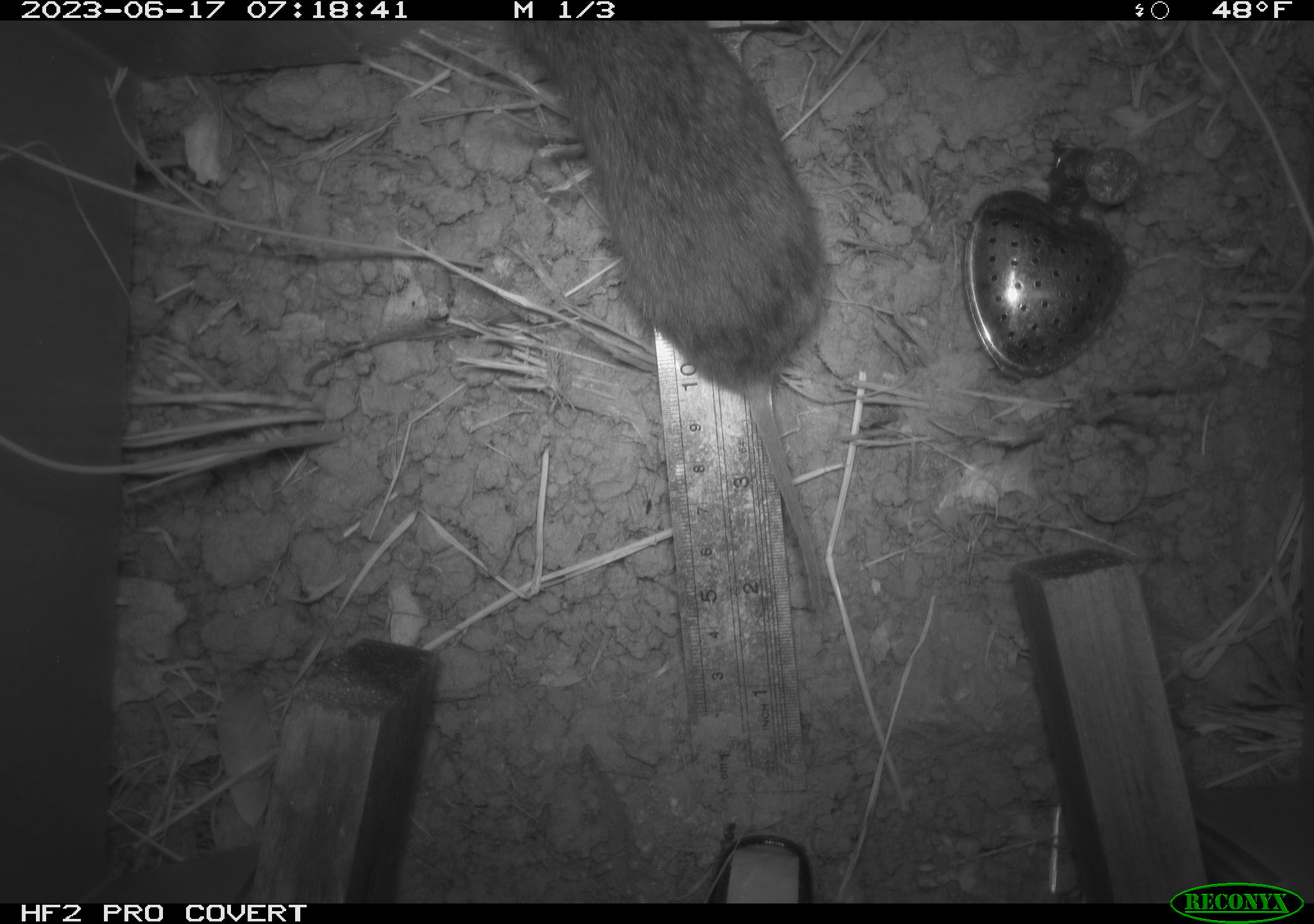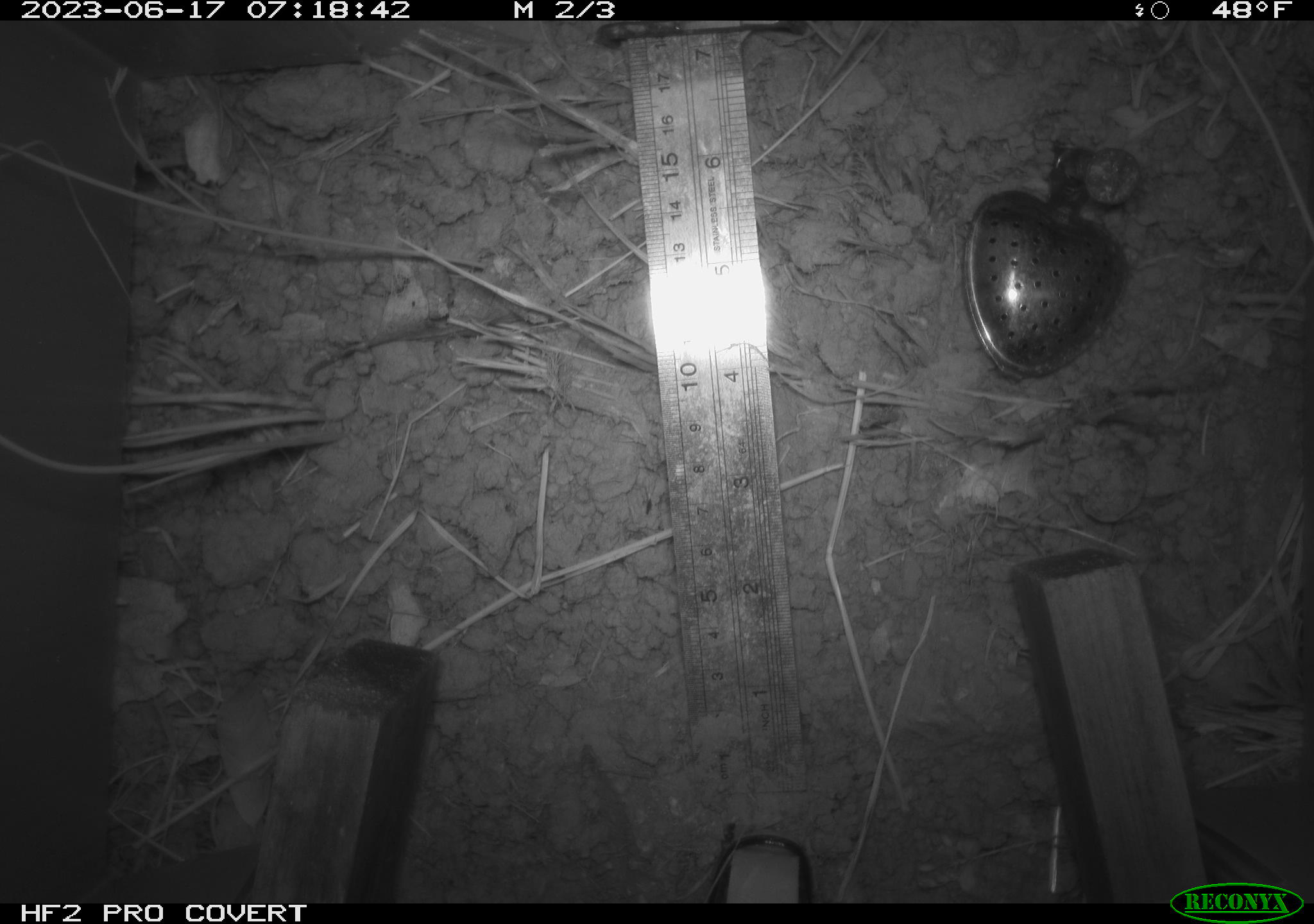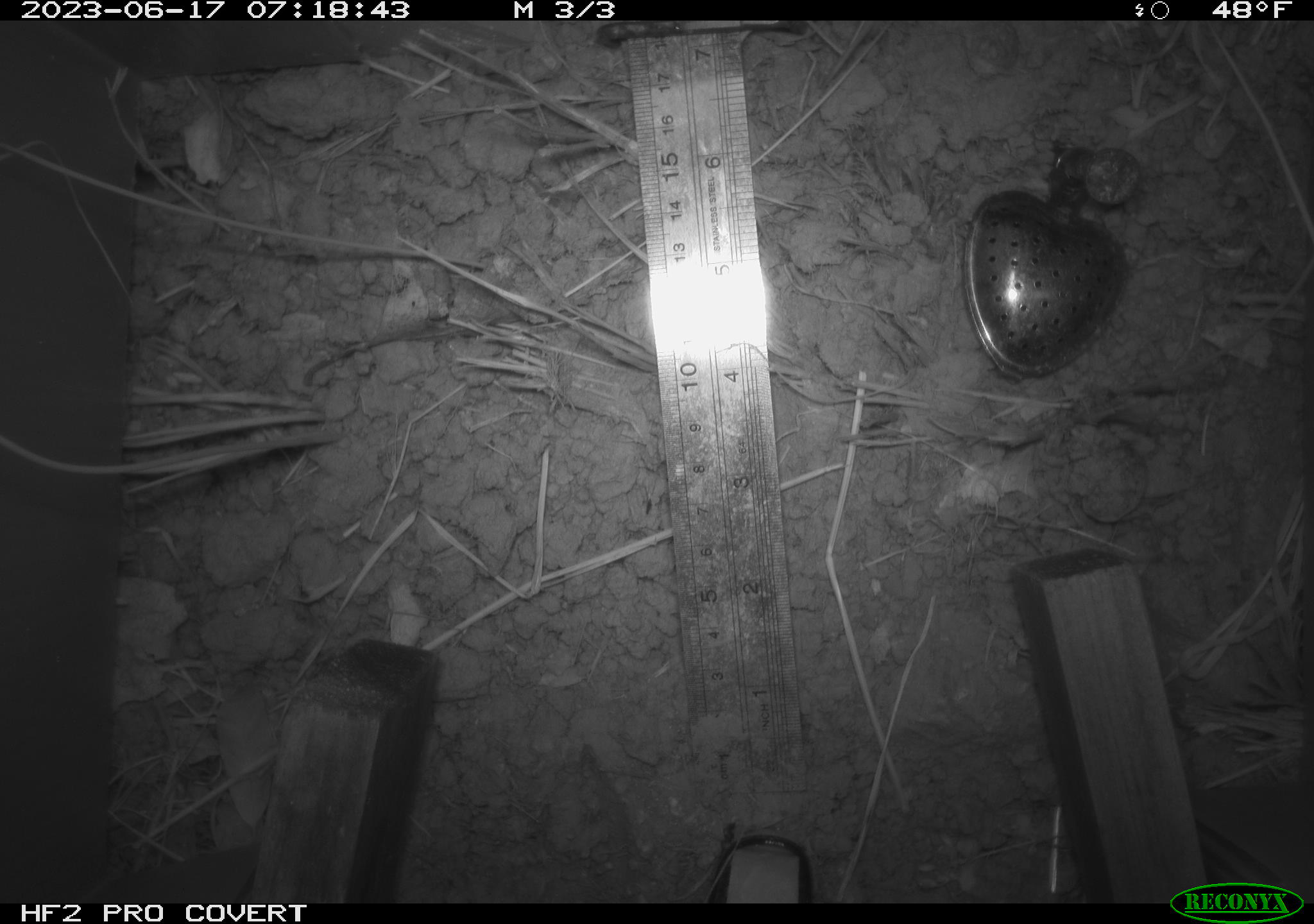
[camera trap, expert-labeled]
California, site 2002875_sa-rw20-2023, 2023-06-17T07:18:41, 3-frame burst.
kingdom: Animalia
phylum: Chordata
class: Mammalia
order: Rodentia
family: Cricetidae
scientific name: Arvicolinae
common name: voles, lemmings, and muskrats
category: arvicolinae subfamily